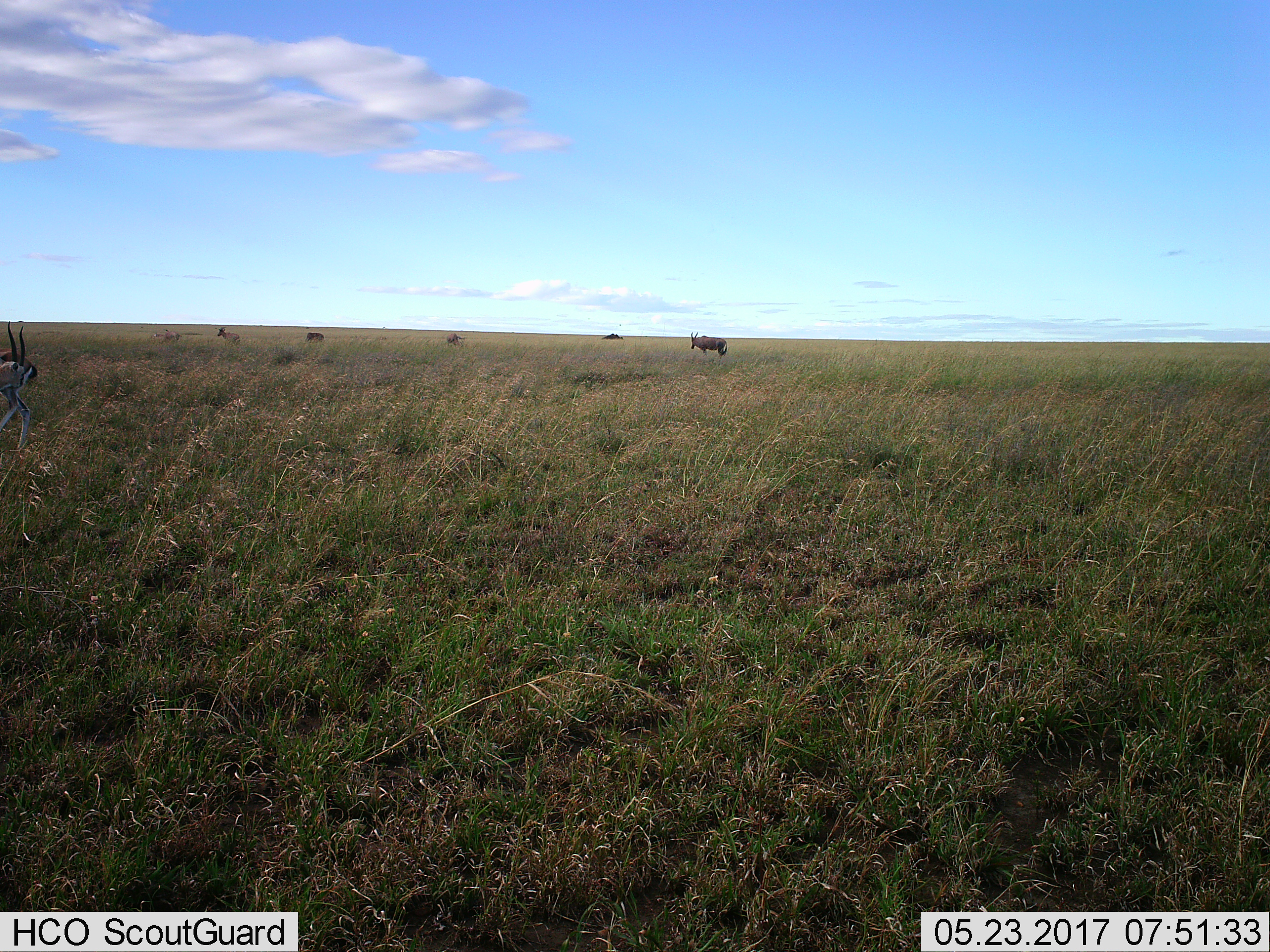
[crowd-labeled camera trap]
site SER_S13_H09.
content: unidentified animal